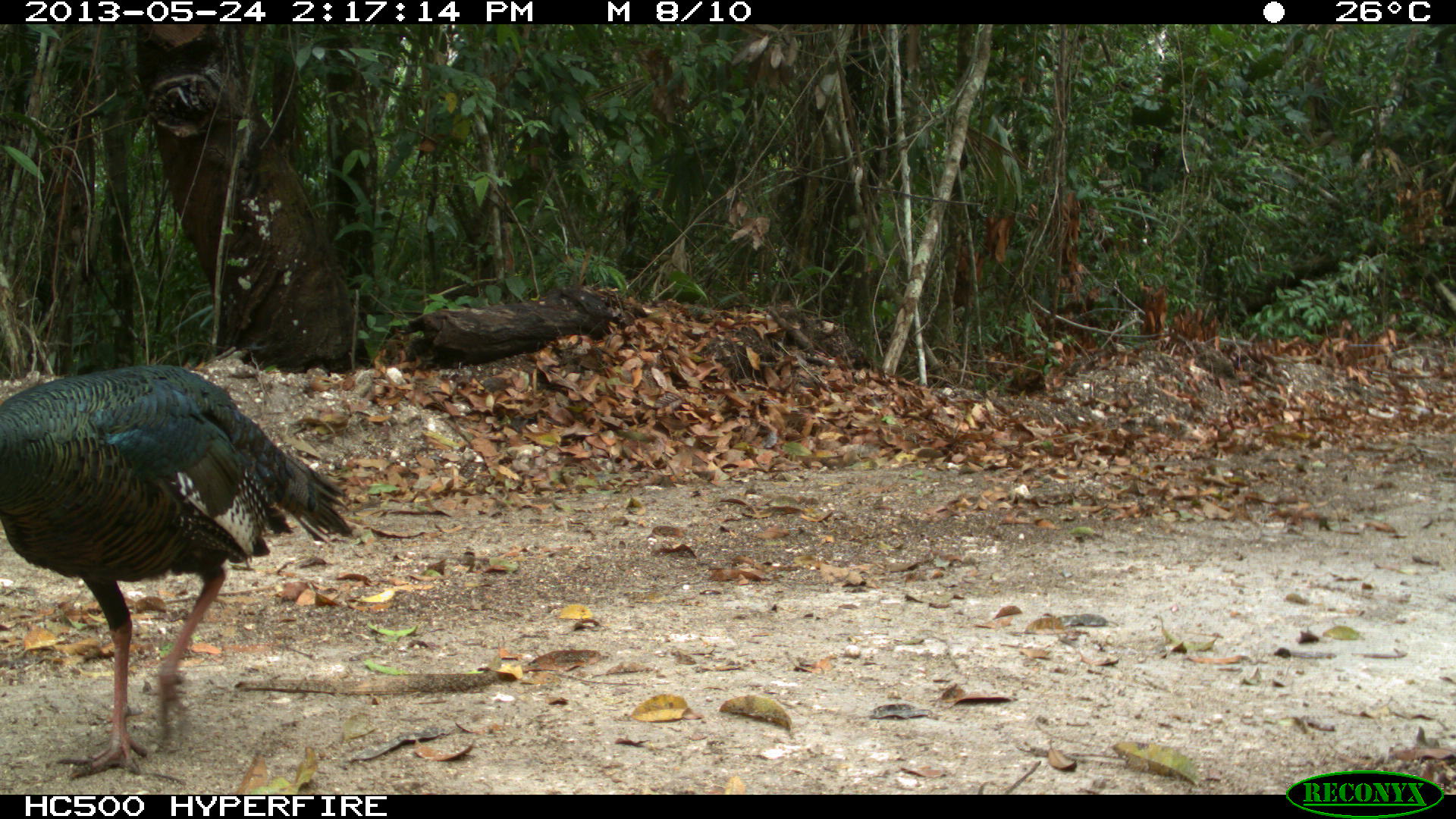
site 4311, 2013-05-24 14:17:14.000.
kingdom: Animalia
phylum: Chordata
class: Aves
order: Galliformes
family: Phasianidae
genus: Meleagris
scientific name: Meleagris ocellata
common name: ocellated turkey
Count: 1.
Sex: male.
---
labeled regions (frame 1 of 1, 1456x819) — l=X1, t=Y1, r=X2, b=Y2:
meleagris ocellata: l=0, t=362, r=353, b=777